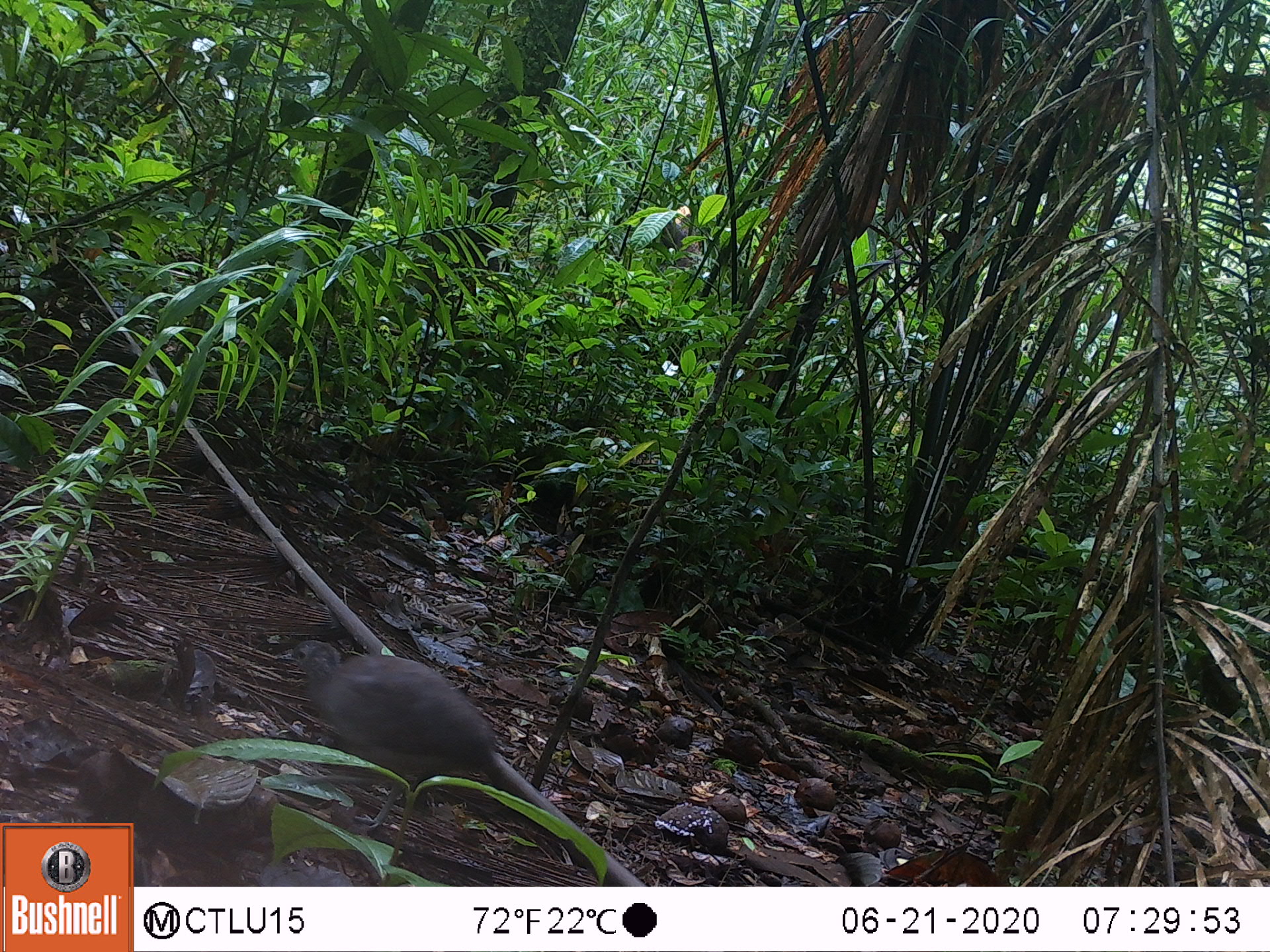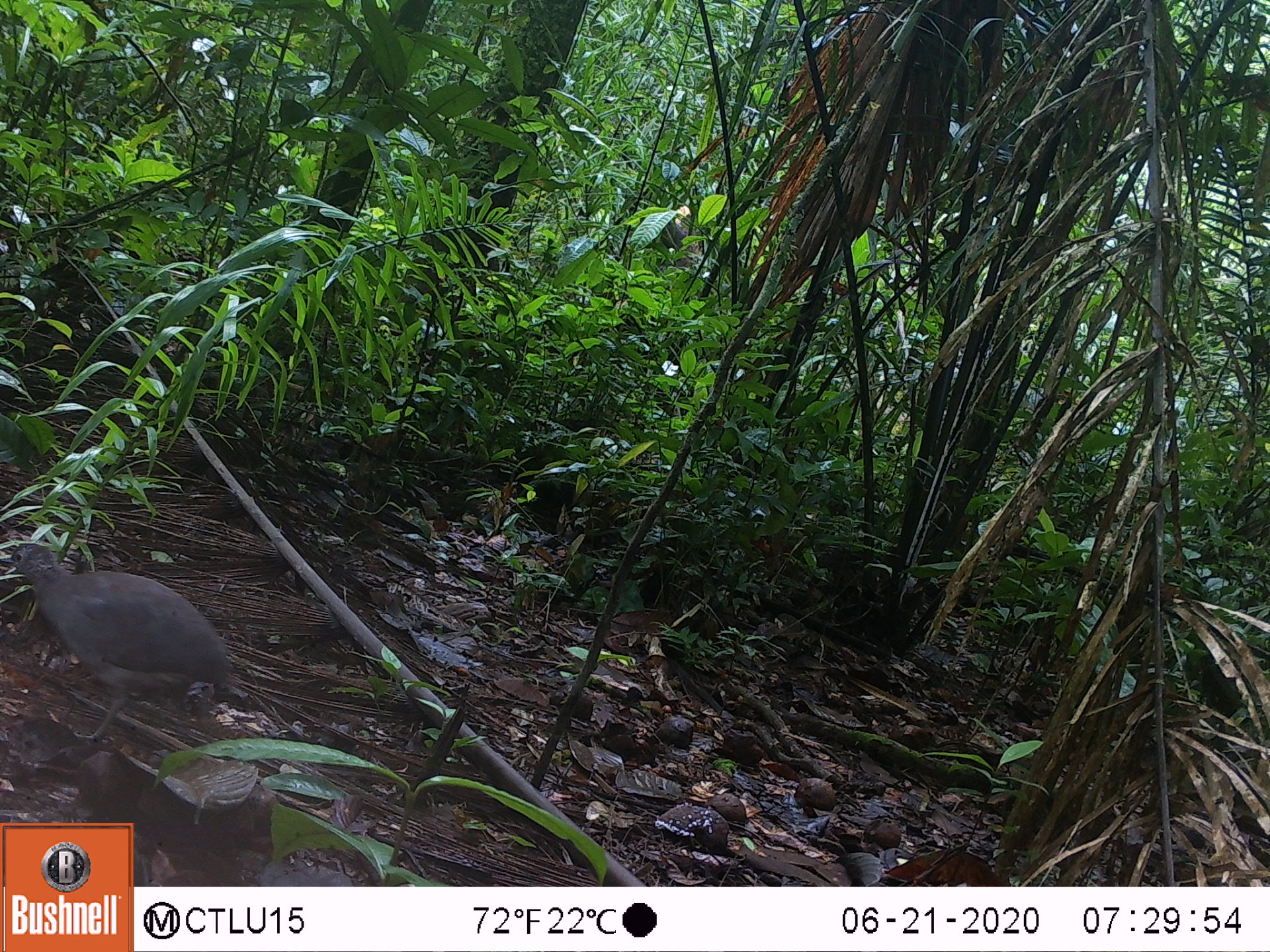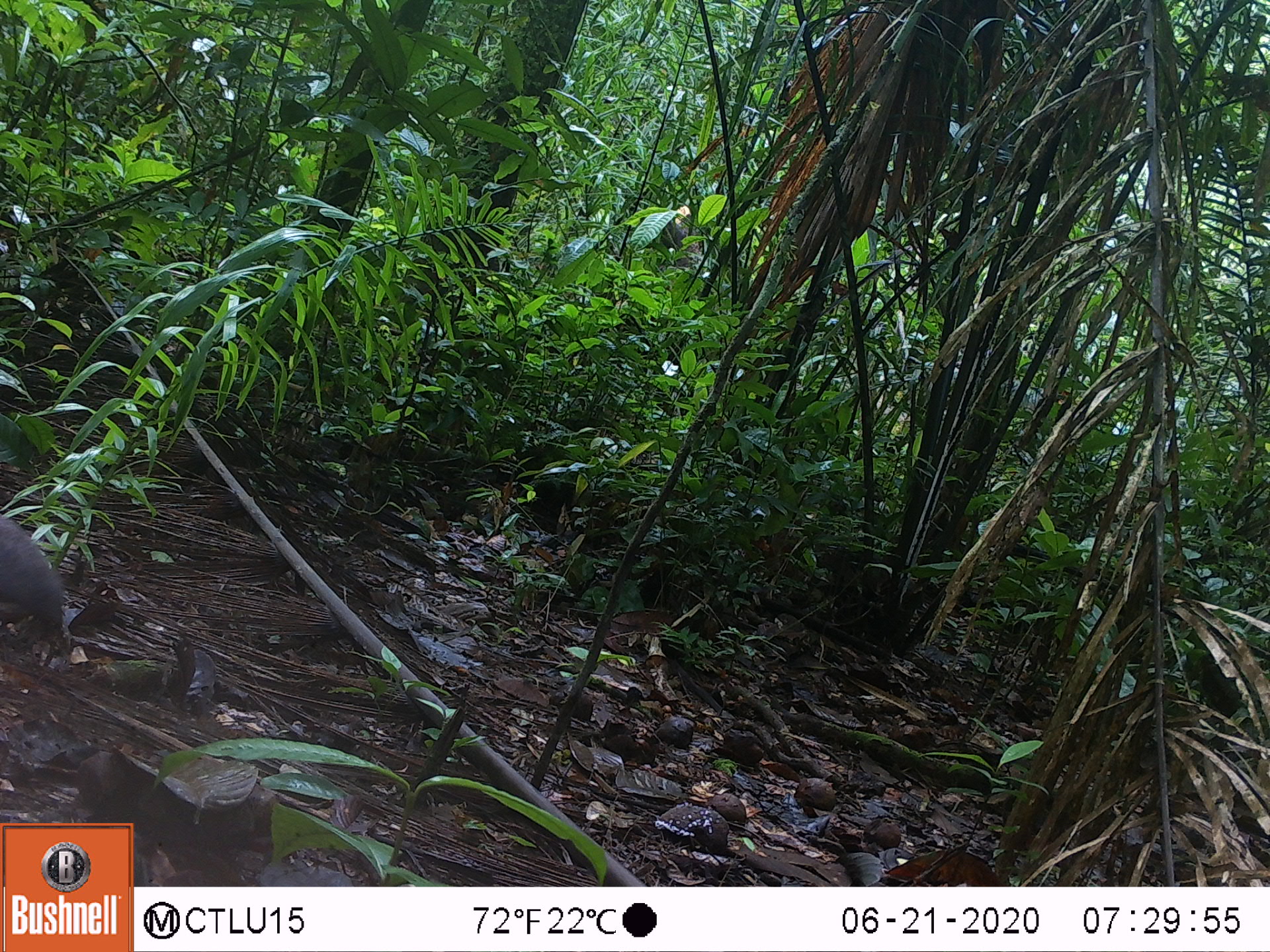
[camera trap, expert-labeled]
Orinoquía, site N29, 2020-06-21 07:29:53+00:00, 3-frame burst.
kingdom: Animalia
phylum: Chordata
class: Aves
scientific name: Aves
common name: bird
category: unknown bird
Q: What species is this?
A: Unknown bird (bird) (Aves).